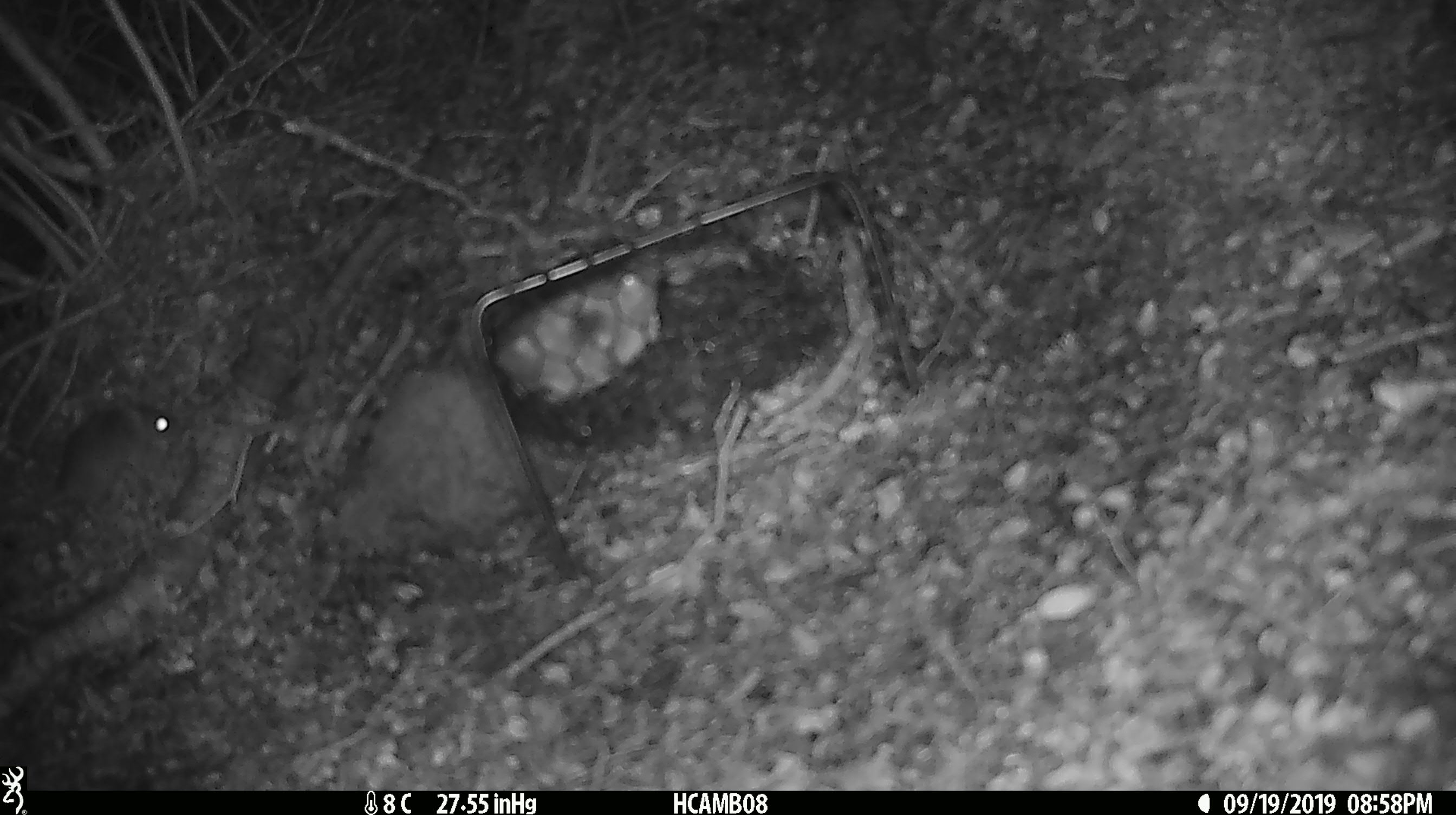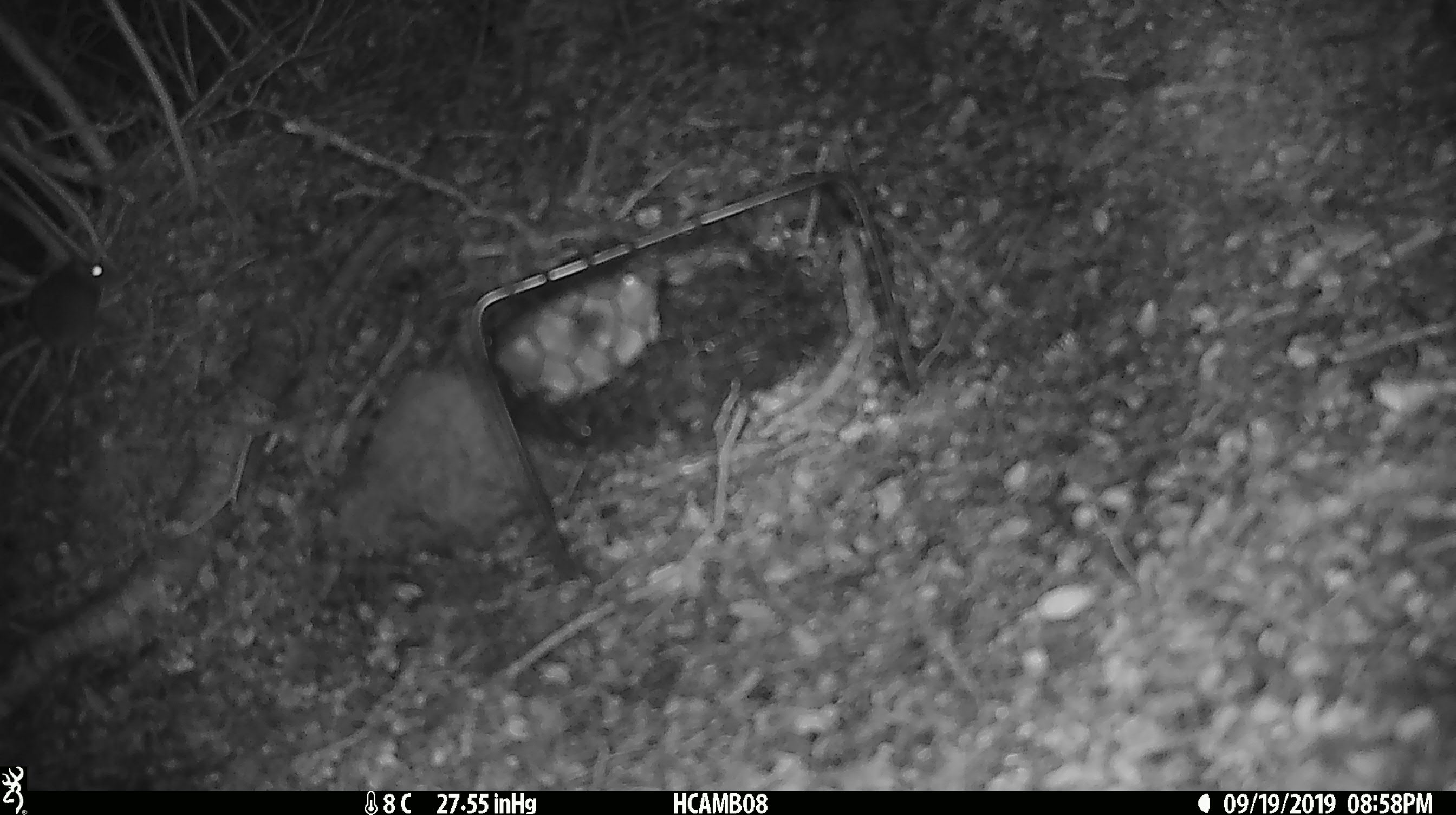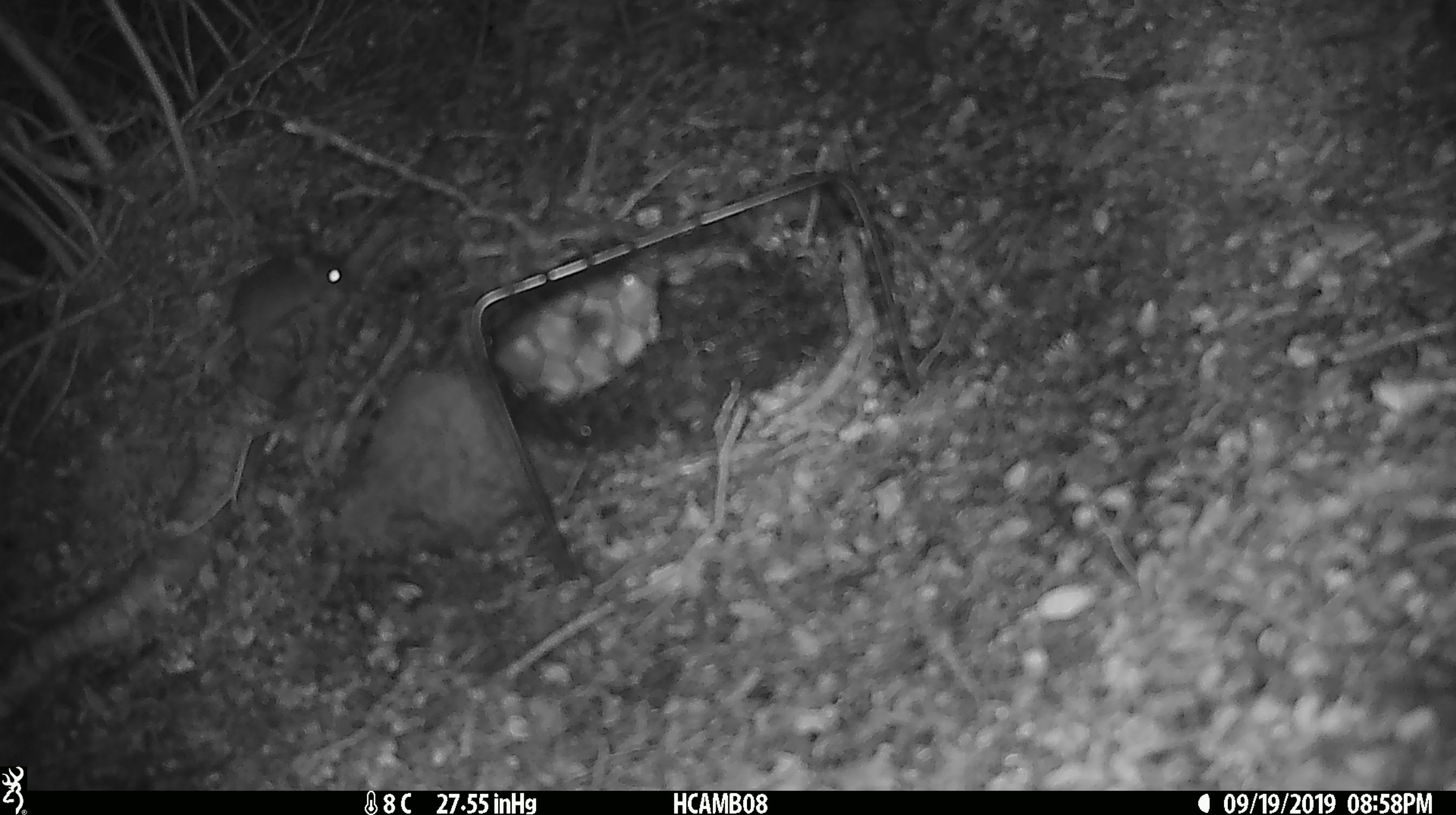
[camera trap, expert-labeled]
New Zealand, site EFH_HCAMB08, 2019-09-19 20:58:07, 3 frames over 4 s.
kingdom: Animalia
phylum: Chordata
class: Mammalia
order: Rodentia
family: Muridae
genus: Mus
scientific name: Mus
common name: mouse